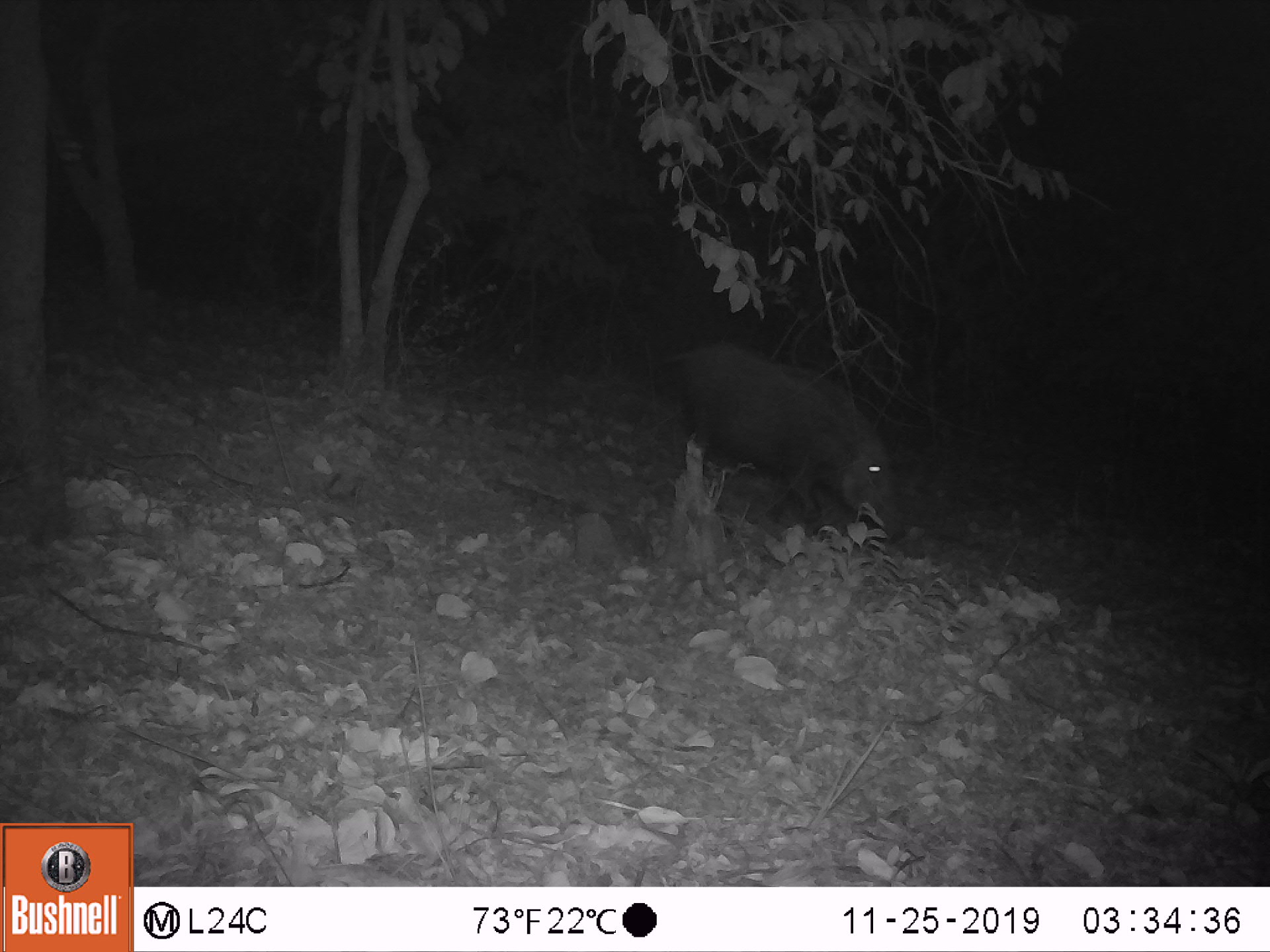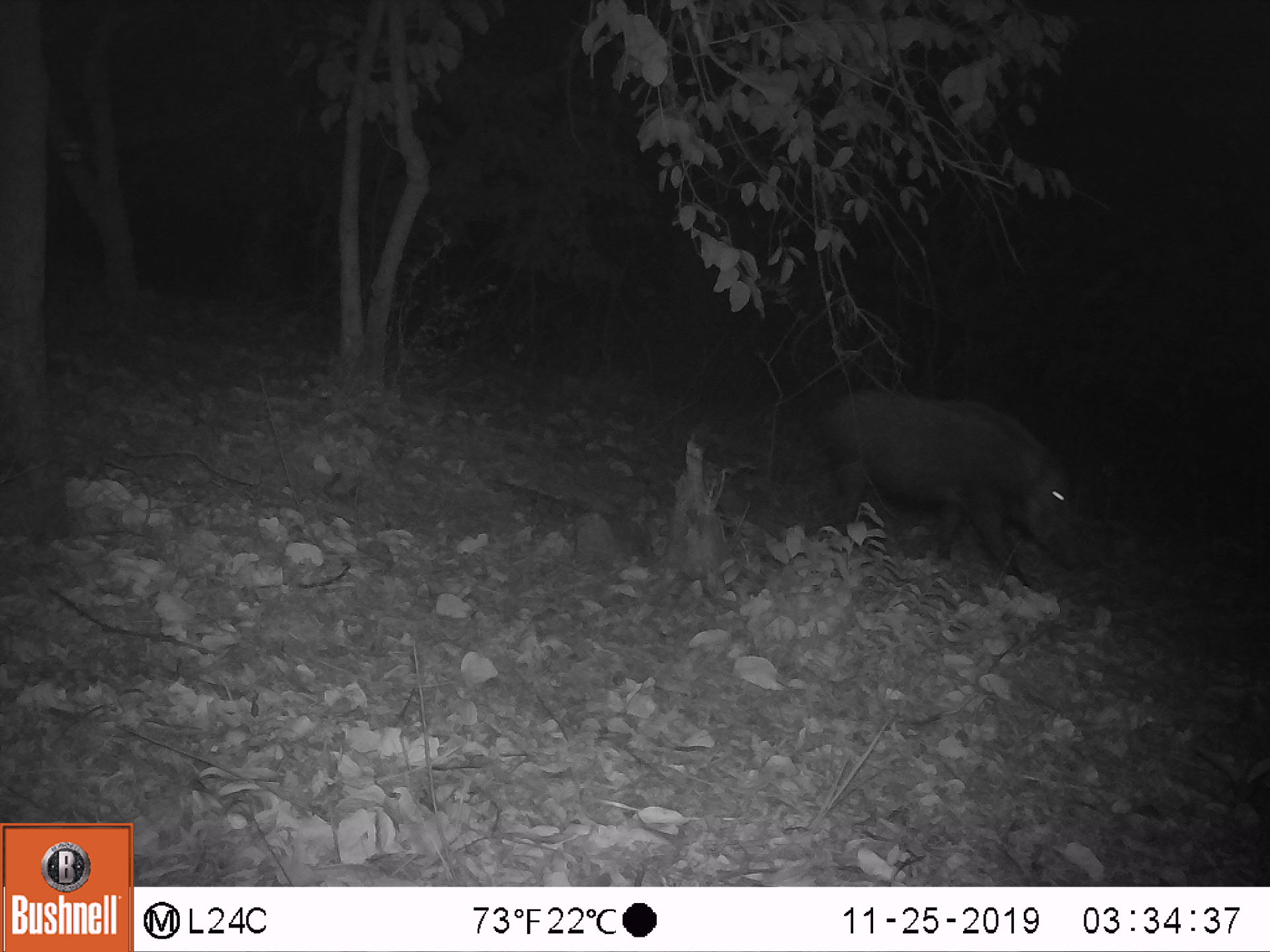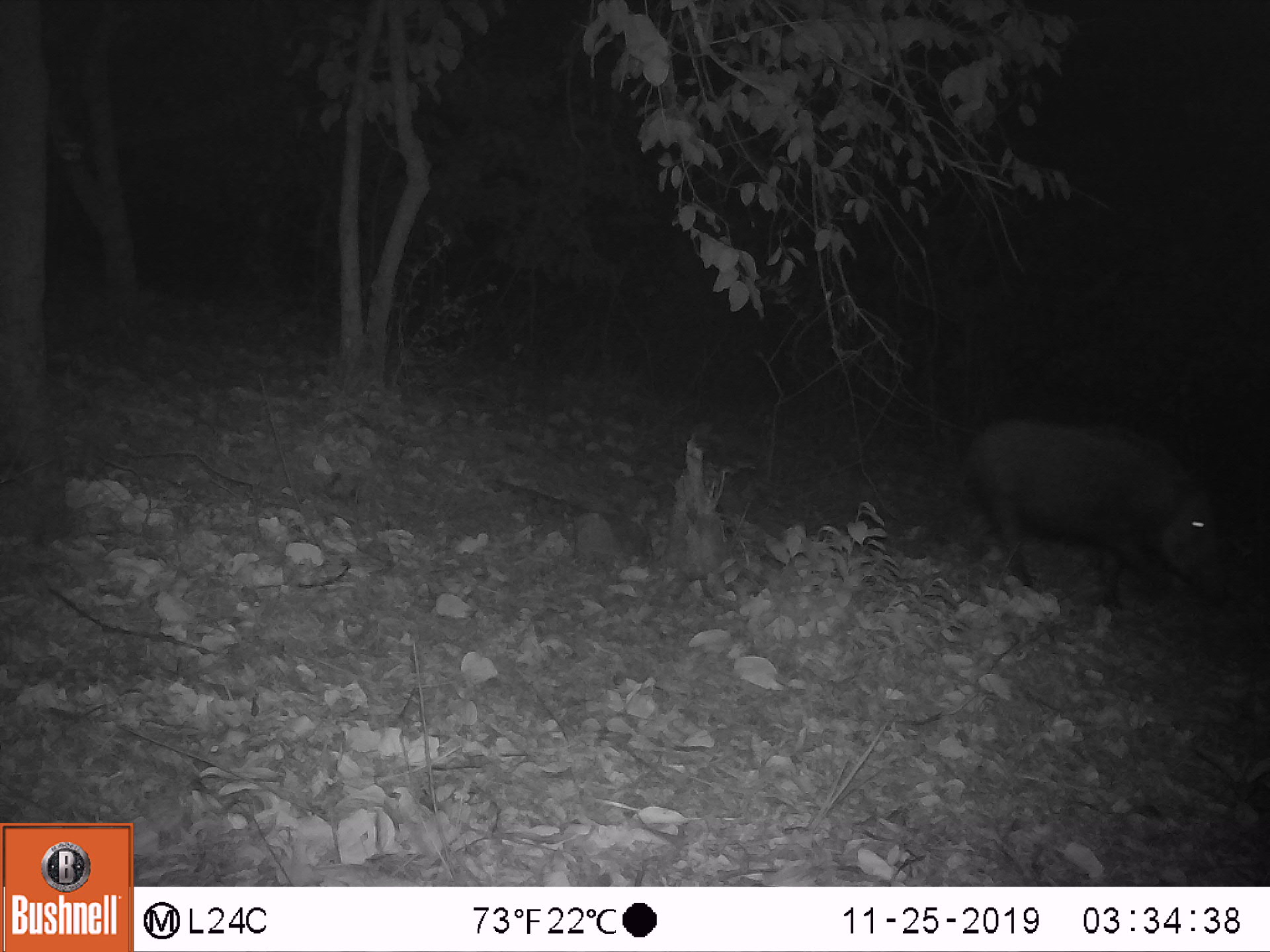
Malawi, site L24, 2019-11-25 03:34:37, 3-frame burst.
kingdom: Animalia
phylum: Chordata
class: Mammalia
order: Artiodactyla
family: Suidae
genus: Potamochoerus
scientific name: Potamochoerus larvatus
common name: bushpig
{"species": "bushpig (Potamochoerus larvatus)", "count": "1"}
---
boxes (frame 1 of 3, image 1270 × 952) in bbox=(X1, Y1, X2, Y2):
bushpig: bbox=(663, 329, 910, 544)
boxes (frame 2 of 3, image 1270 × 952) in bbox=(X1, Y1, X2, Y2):
bushpig: bbox=(806, 372, 1103, 590)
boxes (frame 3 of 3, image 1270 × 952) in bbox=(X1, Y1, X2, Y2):
bushpig: bbox=(962, 409, 1248, 613)